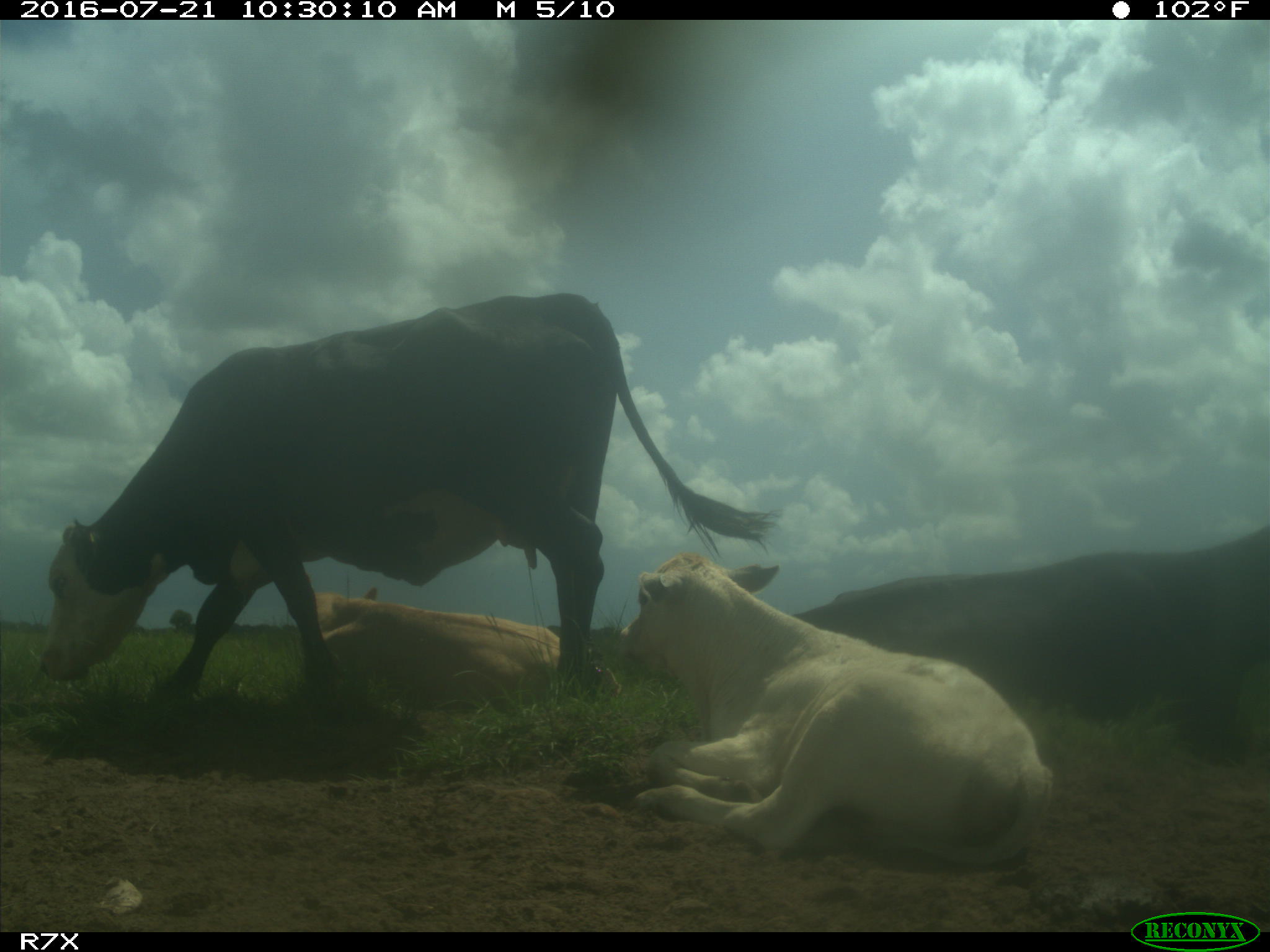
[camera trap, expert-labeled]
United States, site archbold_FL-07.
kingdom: Animalia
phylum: Chordata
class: Mammalia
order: Artiodactyla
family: Bovidae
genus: Bos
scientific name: Bos taurus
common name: domestic cow